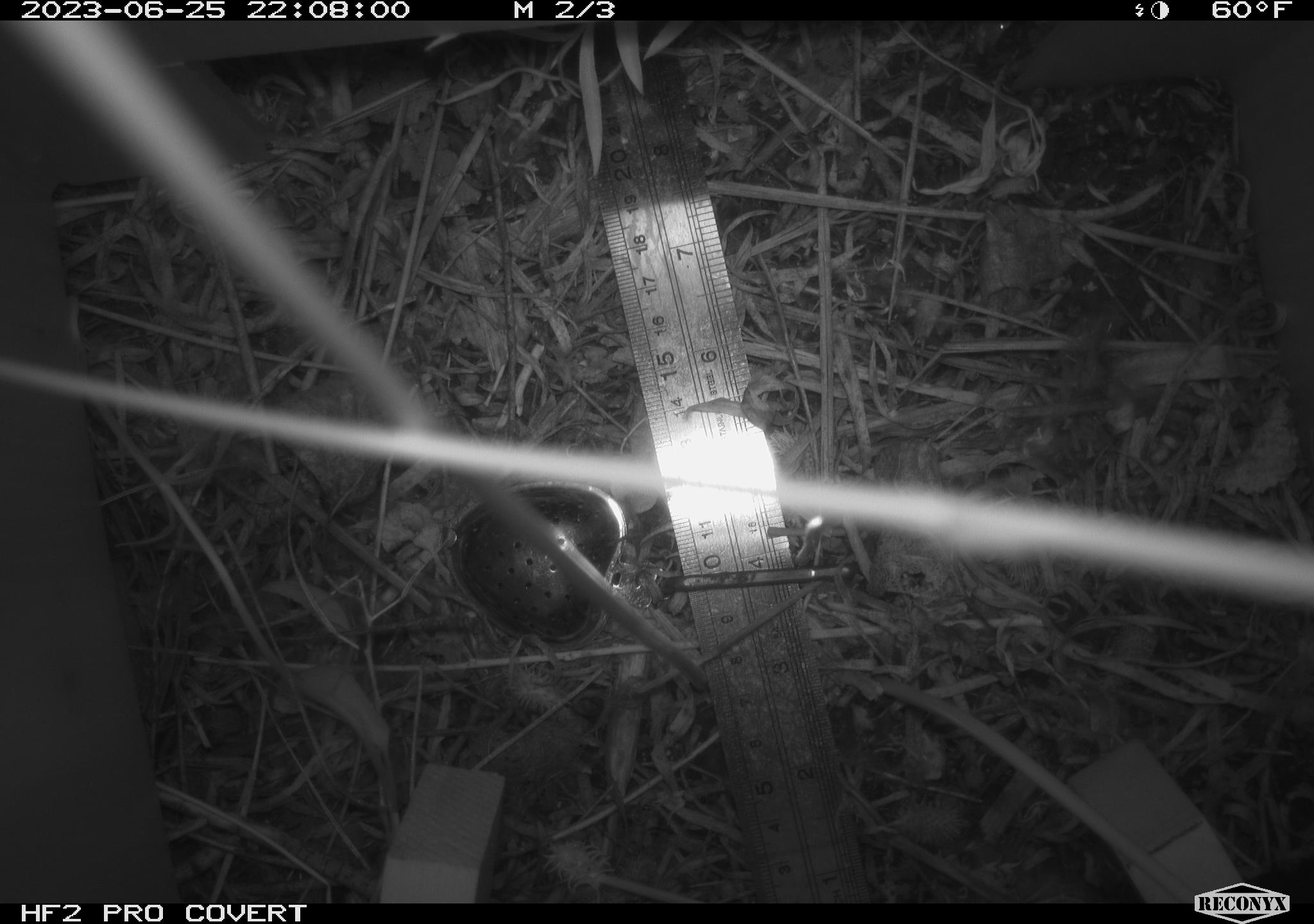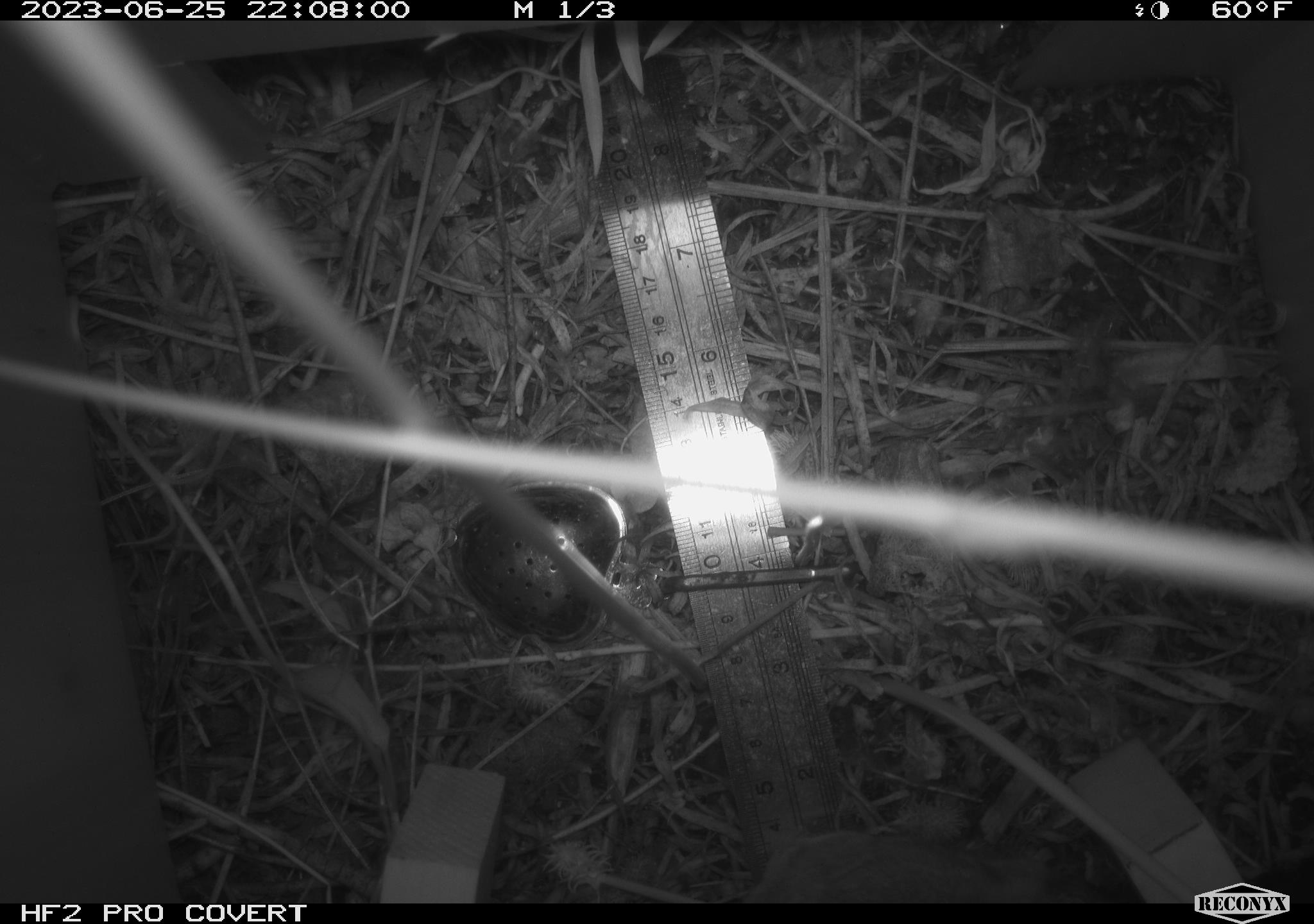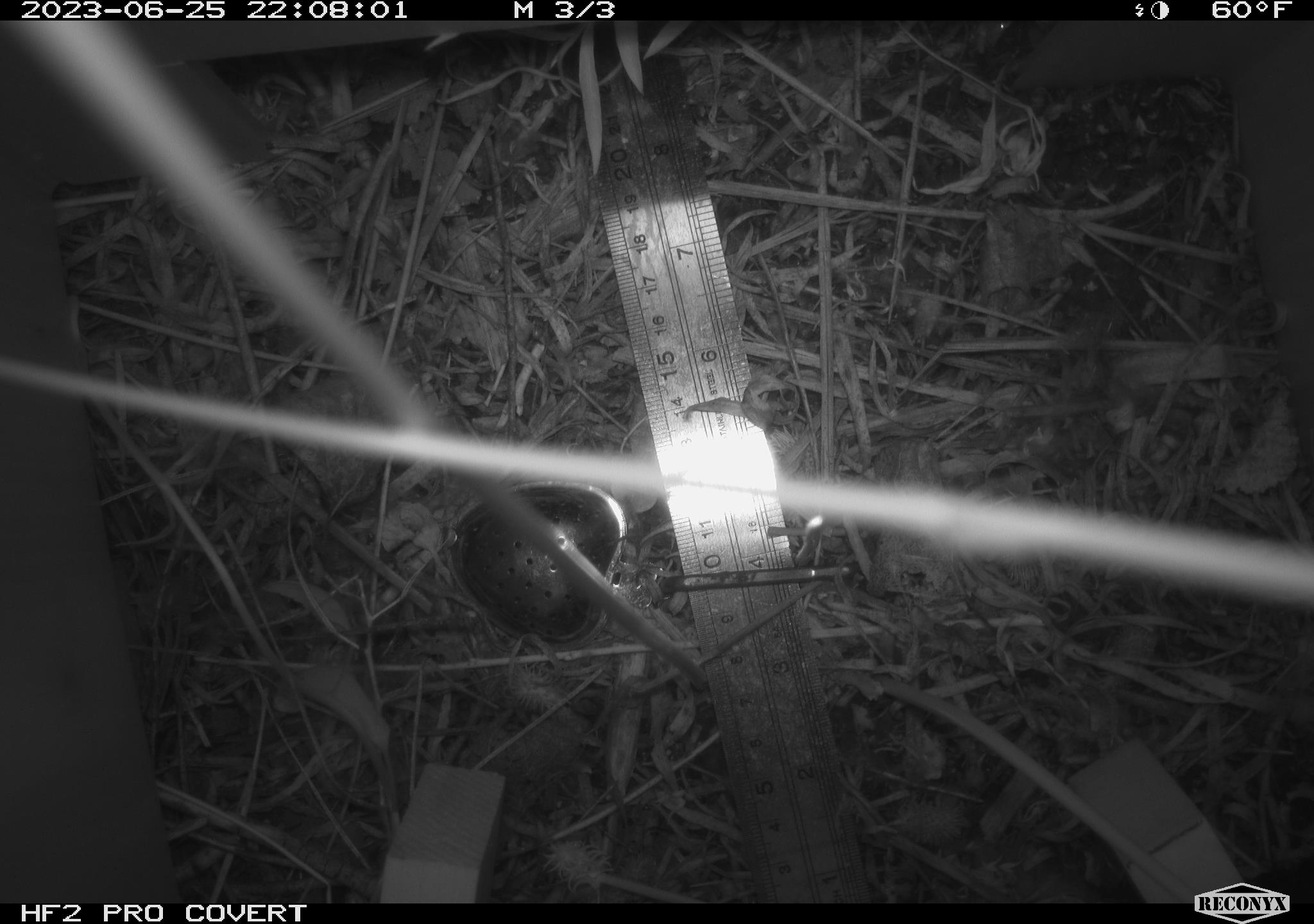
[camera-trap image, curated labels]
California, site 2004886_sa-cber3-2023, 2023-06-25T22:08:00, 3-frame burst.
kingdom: Animalia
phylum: Chordata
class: Mammalia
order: Rodentia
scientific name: Rodentia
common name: mouse species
Mouse species (Rodentia).